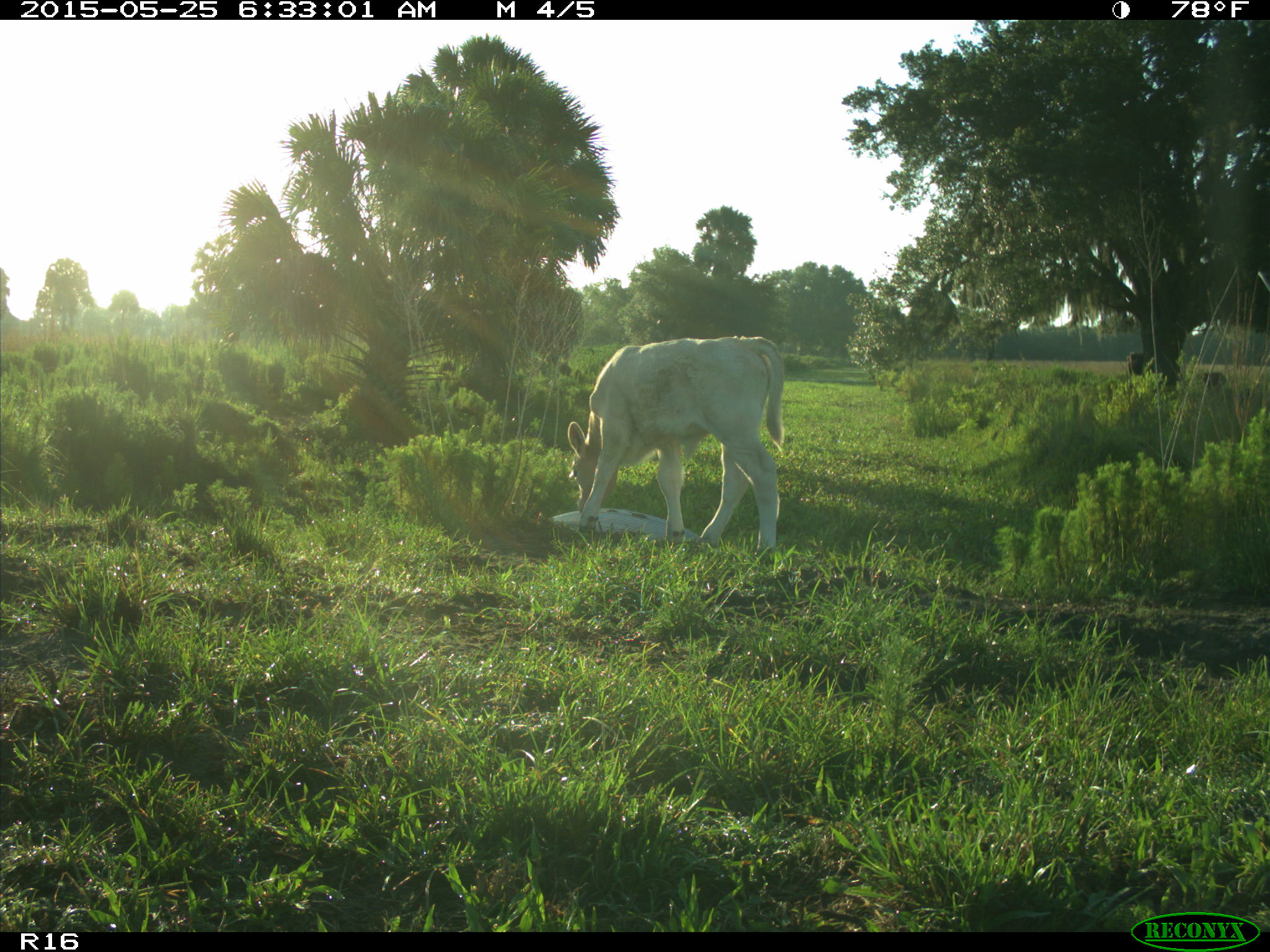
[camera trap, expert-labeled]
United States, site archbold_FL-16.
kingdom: Animalia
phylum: Chordata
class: Mammalia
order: Artiodactyla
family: Bovidae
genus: Bos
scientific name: Bos taurus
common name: domestic cow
Bos taurus (domestic cow).